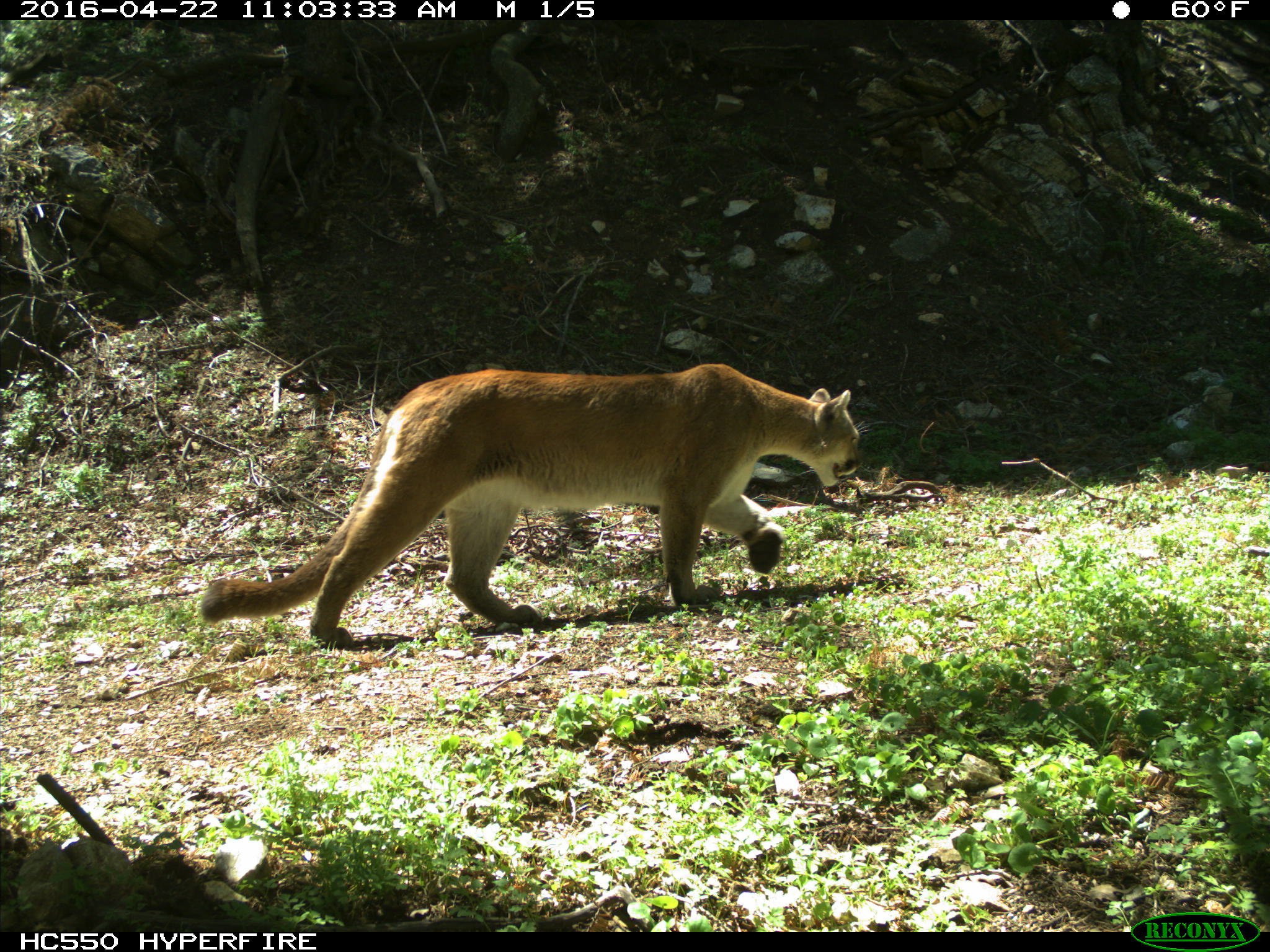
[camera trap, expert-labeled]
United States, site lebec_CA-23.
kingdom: Animalia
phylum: Chordata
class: Mammalia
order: Carnivora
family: Felidae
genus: Puma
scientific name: Puma concolor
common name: mountain lion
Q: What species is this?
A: Puma concolor (mountain lion).